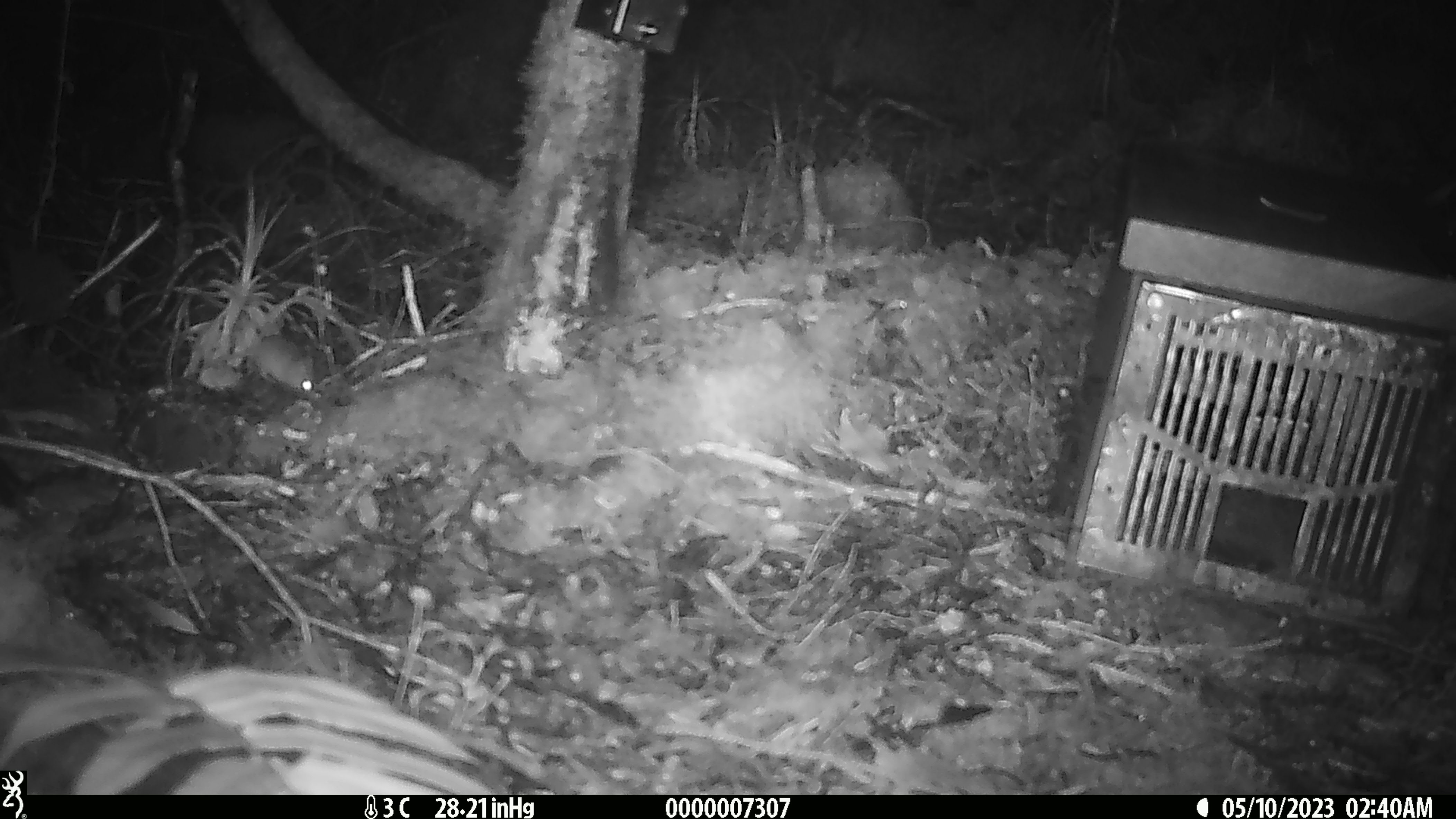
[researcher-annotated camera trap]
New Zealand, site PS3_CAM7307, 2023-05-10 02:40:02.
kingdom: Animalia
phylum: Chordata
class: Mammalia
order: Rodentia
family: Muridae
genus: Mus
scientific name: Mus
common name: mouse